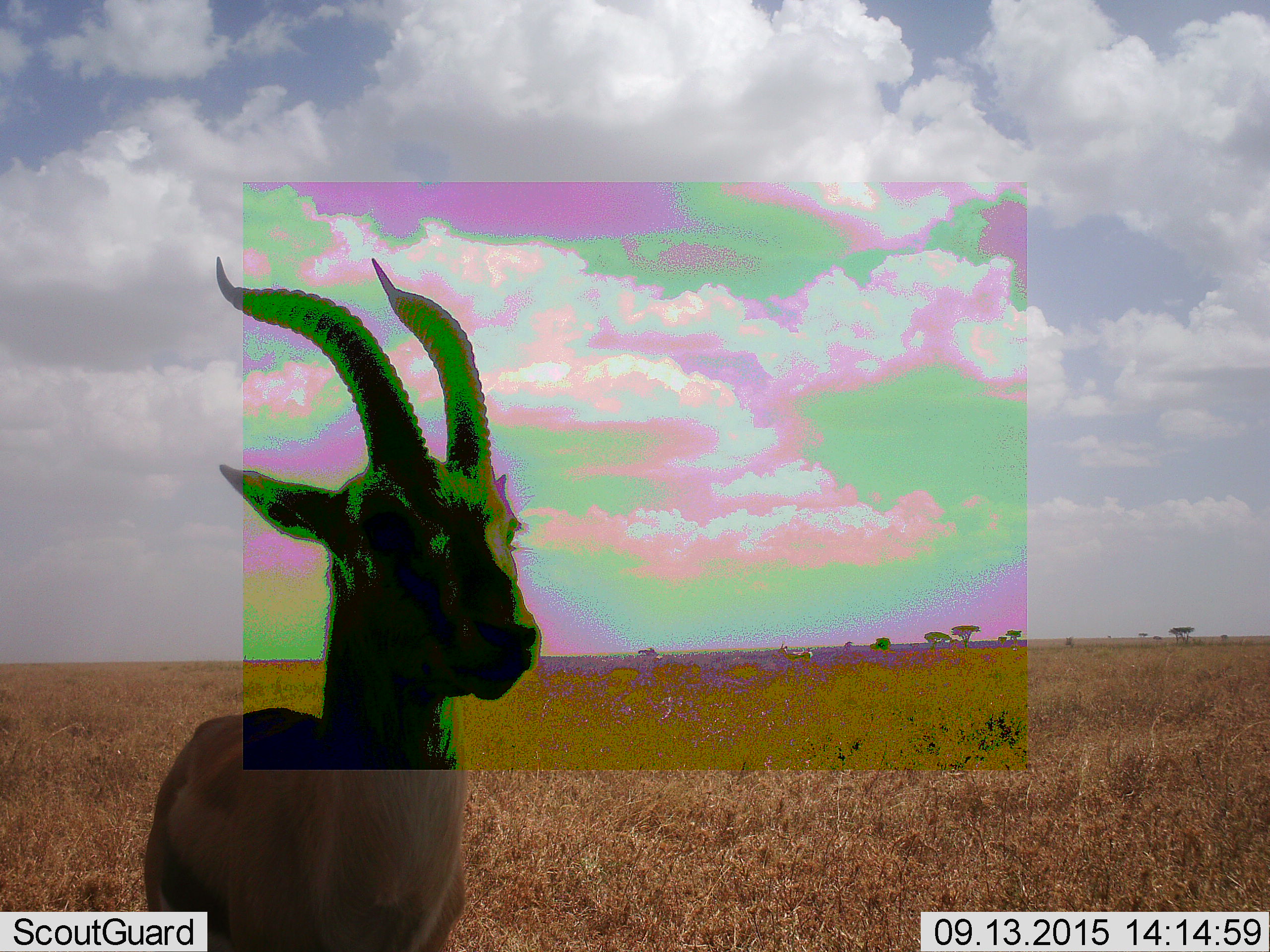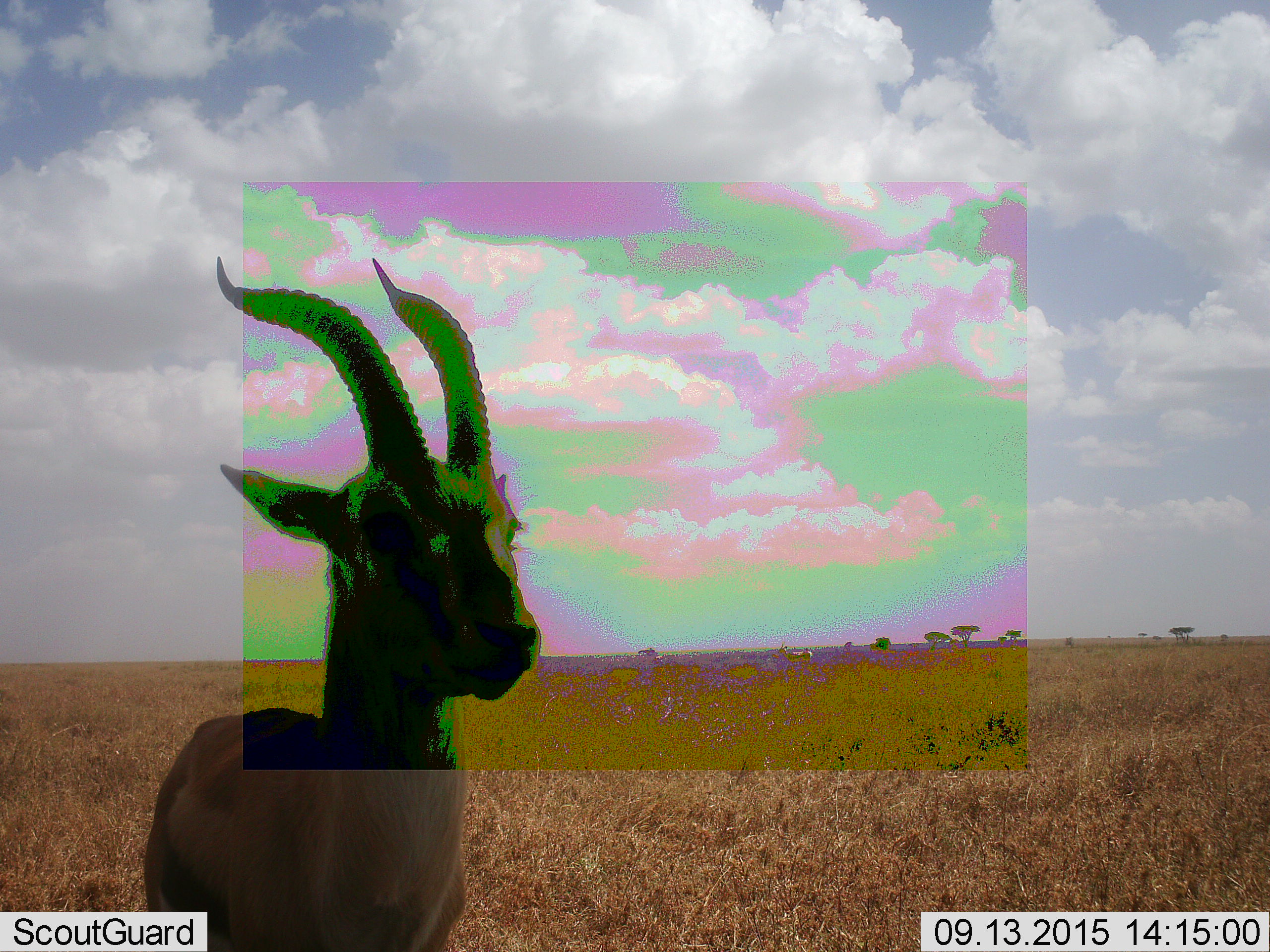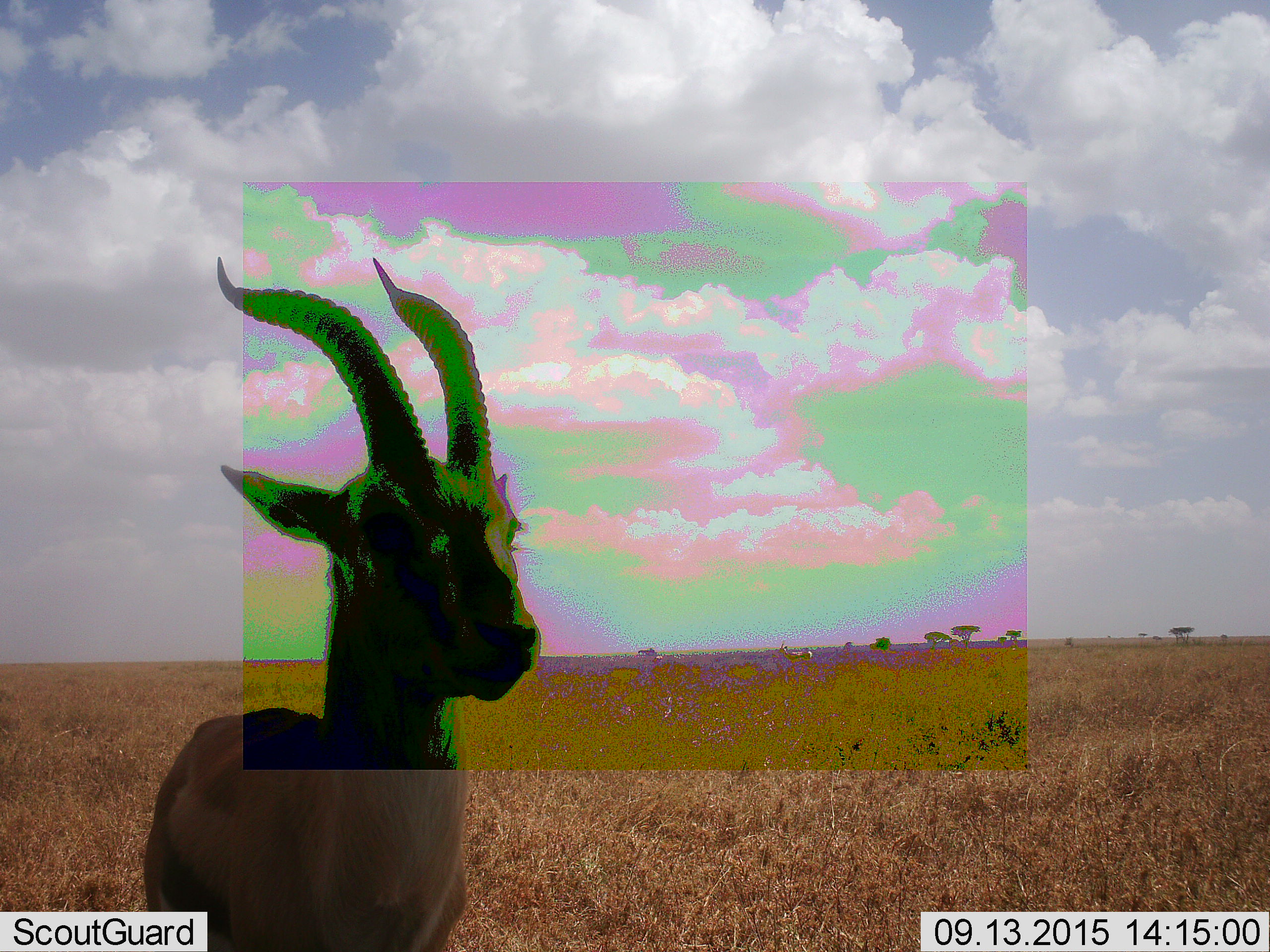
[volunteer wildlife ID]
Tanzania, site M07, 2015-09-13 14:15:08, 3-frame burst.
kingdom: Animalia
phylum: Chordata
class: Mammalia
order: Artiodactyla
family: Bovidae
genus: Eudorcas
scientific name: Eudorcas thomsonii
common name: thomson's gazelle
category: gazellethomsons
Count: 1.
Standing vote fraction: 100%.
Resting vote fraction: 0%.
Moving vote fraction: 12%.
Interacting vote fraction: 0%.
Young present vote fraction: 0%.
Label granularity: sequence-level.